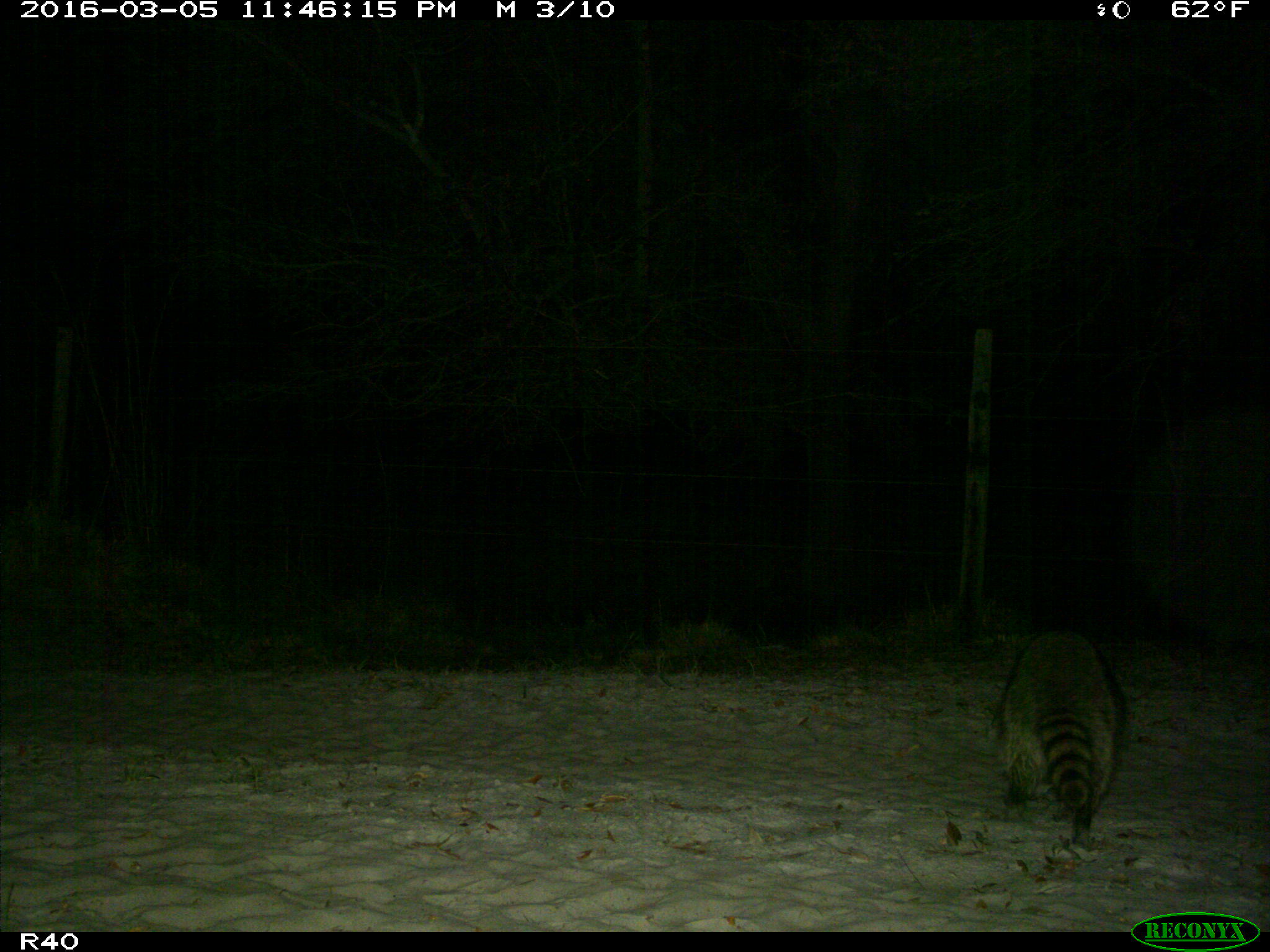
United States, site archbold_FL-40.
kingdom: Animalia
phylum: Chordata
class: Mammalia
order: Carnivora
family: Procyonidae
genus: Procyon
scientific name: Procyon lotor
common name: common raccoon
Procyon lotor (common raccoon).